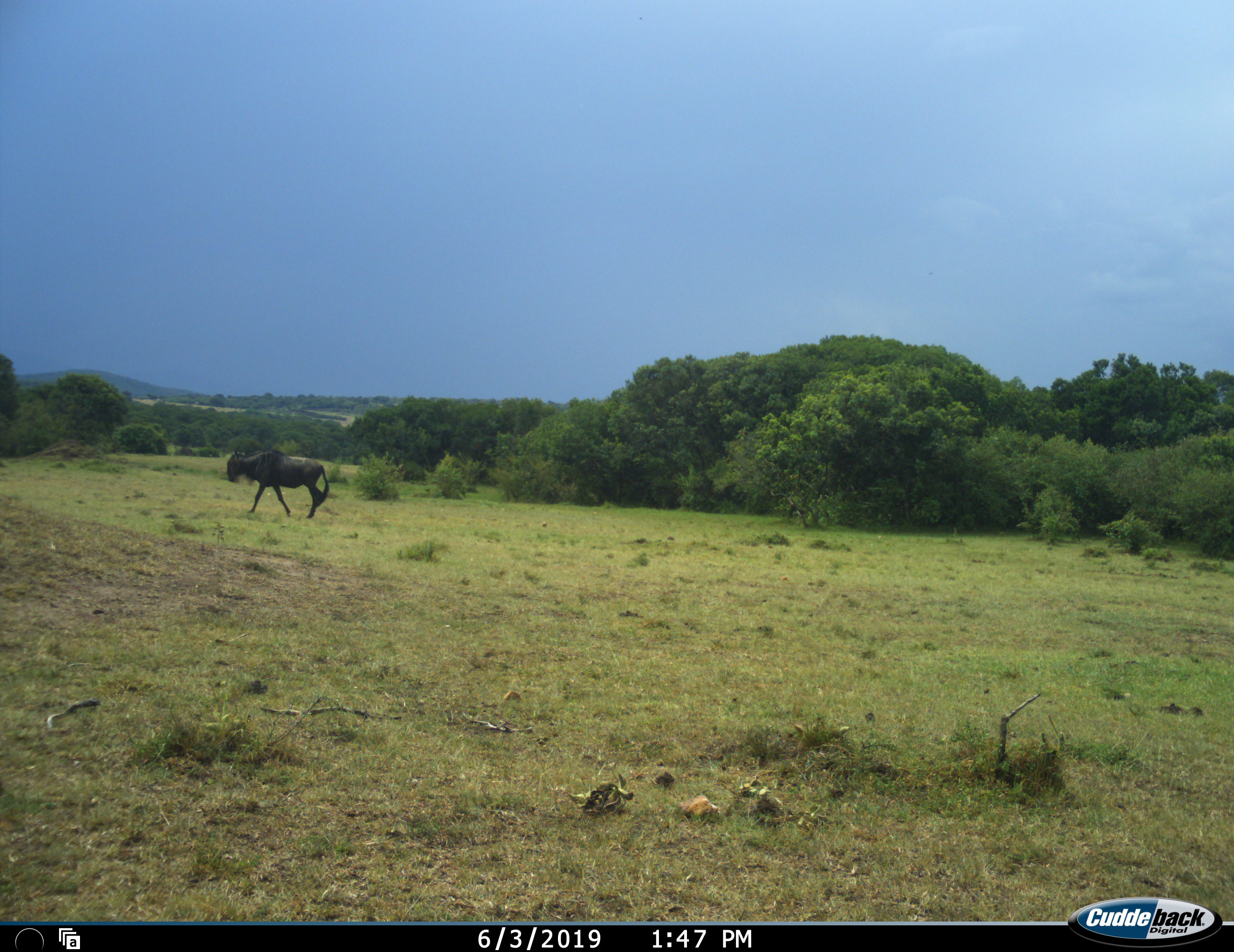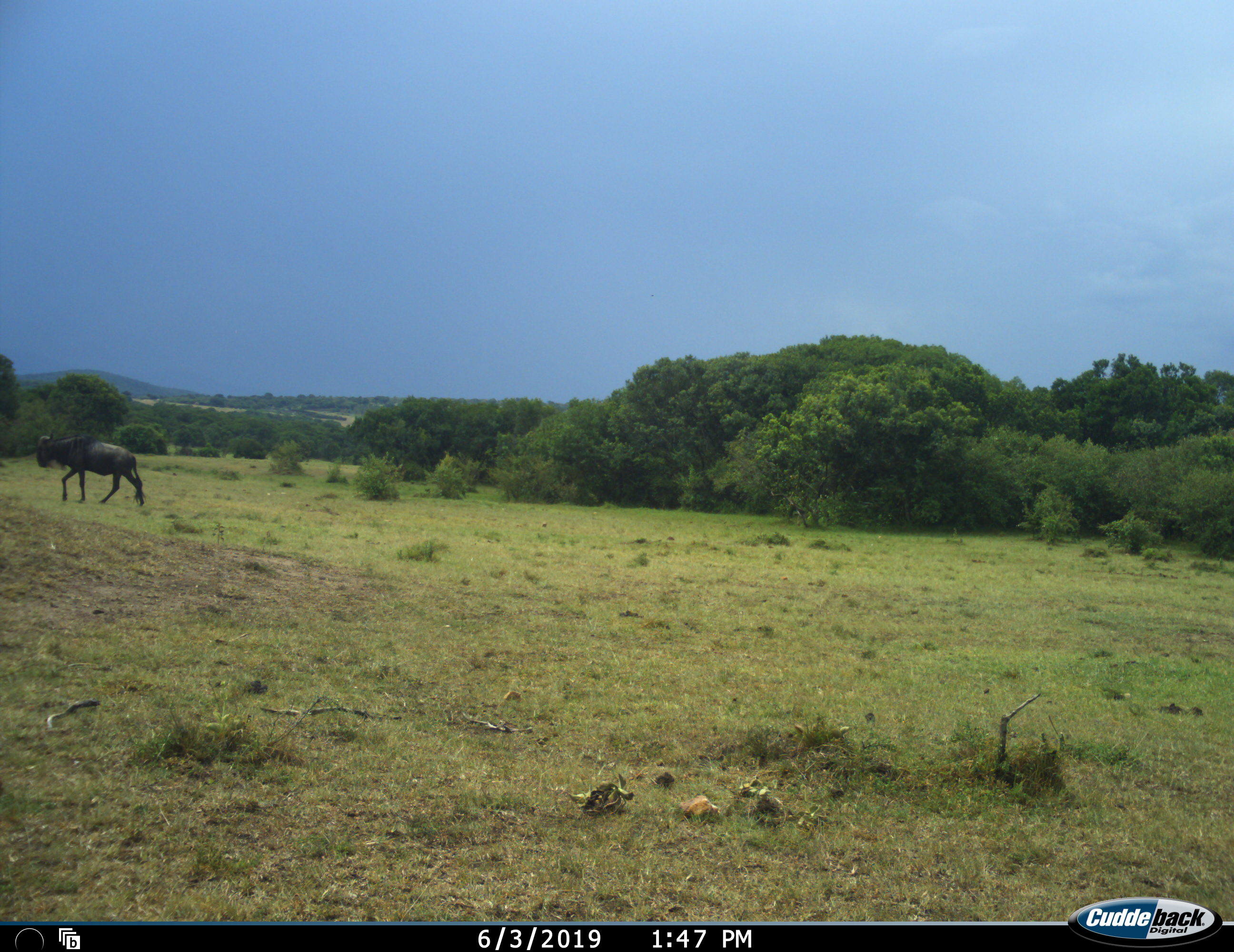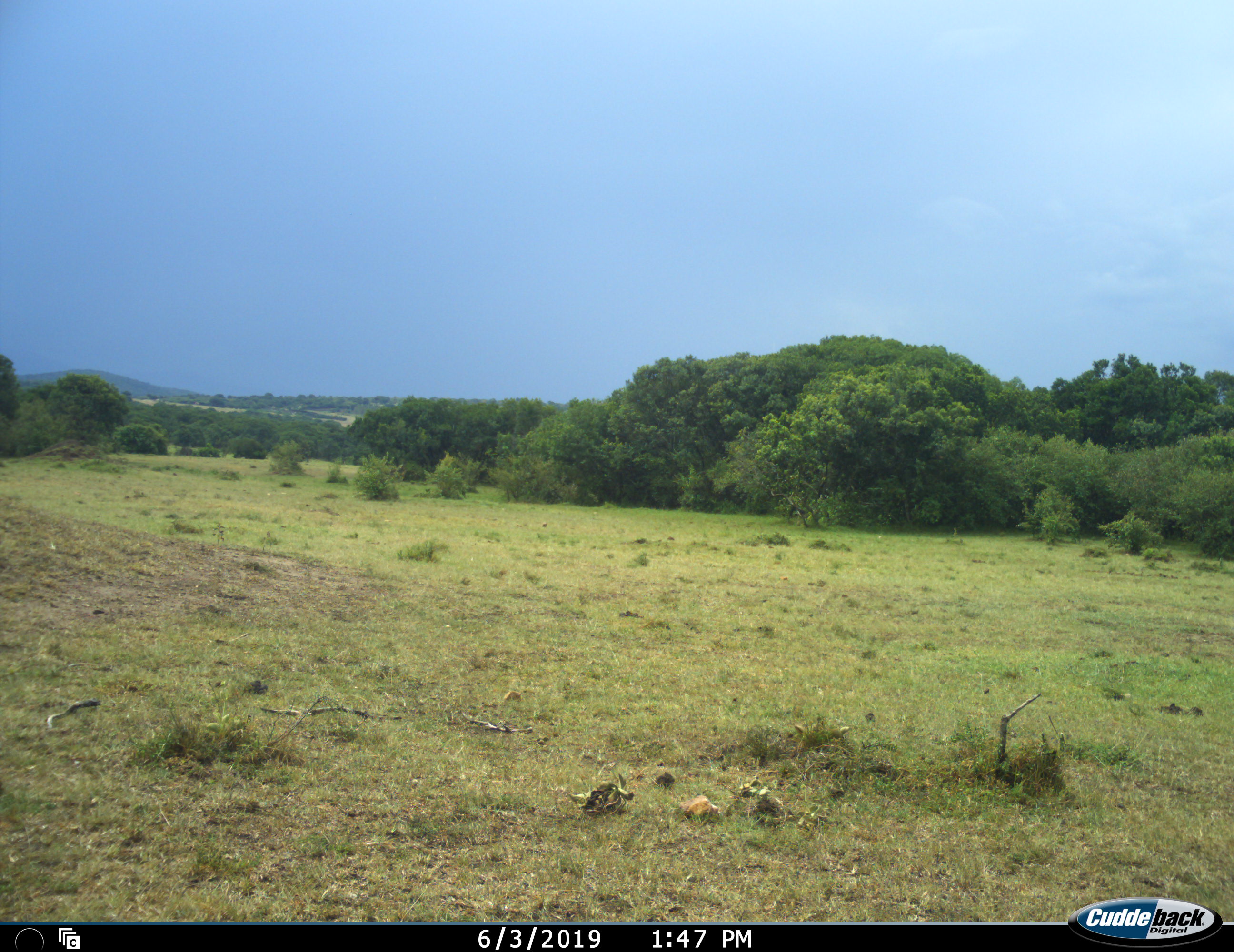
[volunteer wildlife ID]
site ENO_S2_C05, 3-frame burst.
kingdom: Animalia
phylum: Chordata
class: Mammalia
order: Artiodactyla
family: Bovidae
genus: Connochaetes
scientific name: Connochaetes taurinus taurinus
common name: blue wildebeest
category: wildebeestblue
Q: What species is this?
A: Wildebeestblue (blue wildebeest) (Connochaetes taurinus taurinus).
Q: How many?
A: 1.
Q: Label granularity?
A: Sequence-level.